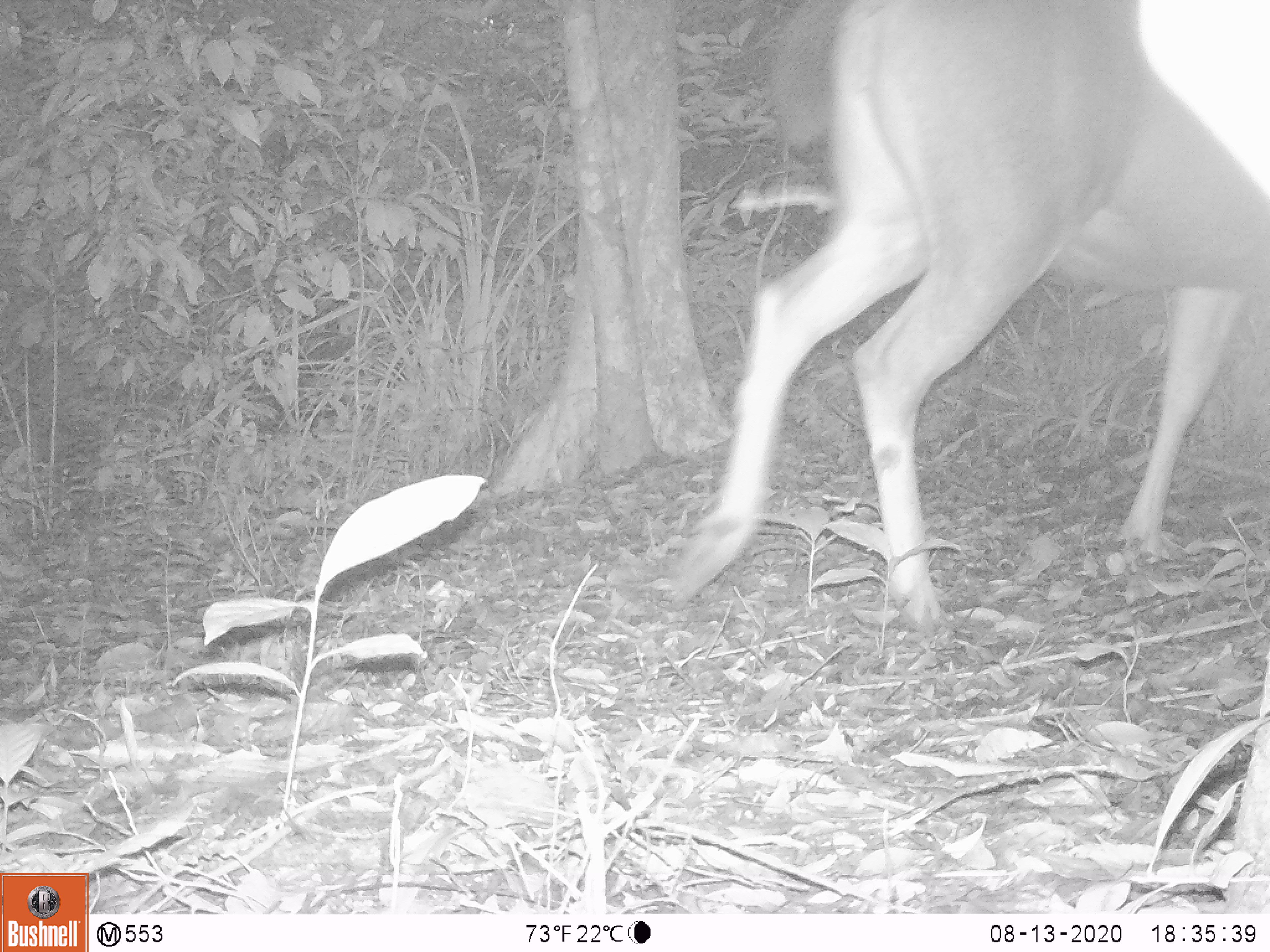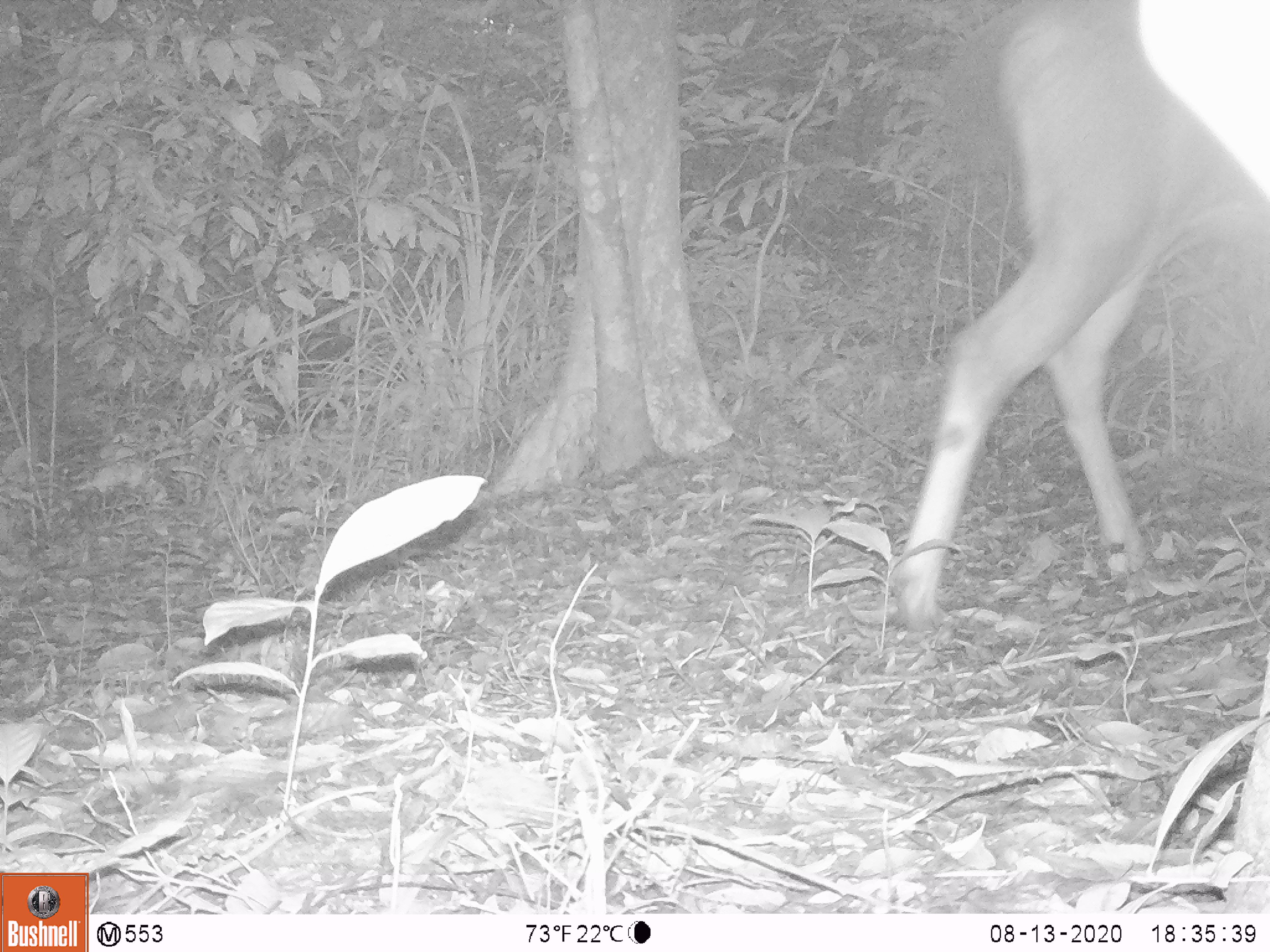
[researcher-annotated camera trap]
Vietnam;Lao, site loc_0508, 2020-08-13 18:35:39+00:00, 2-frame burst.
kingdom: Animalia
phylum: Chordata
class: Mammalia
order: Artiodactyla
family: Cervidae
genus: Rusa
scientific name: Rusa unicolor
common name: sambar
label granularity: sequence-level